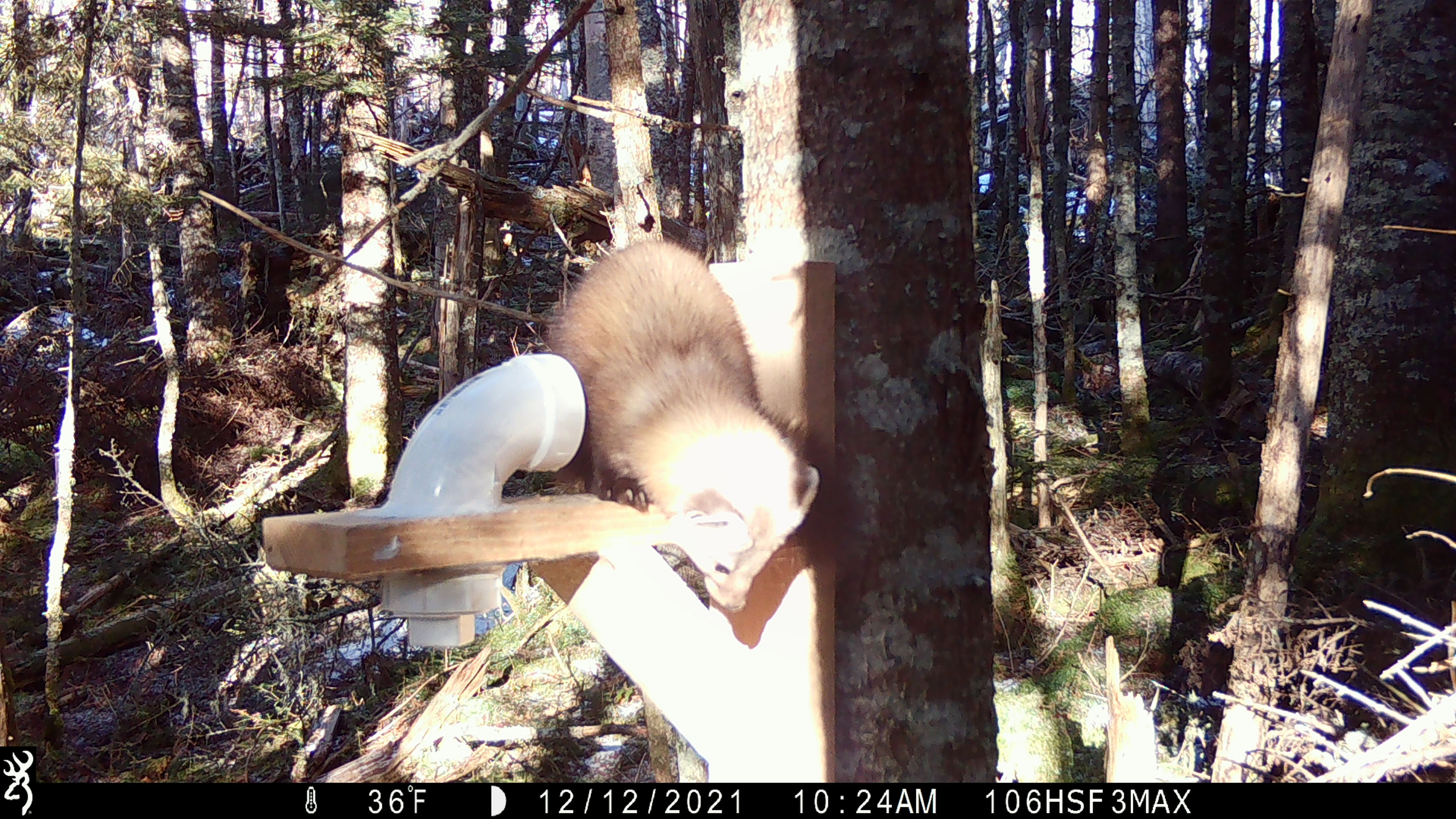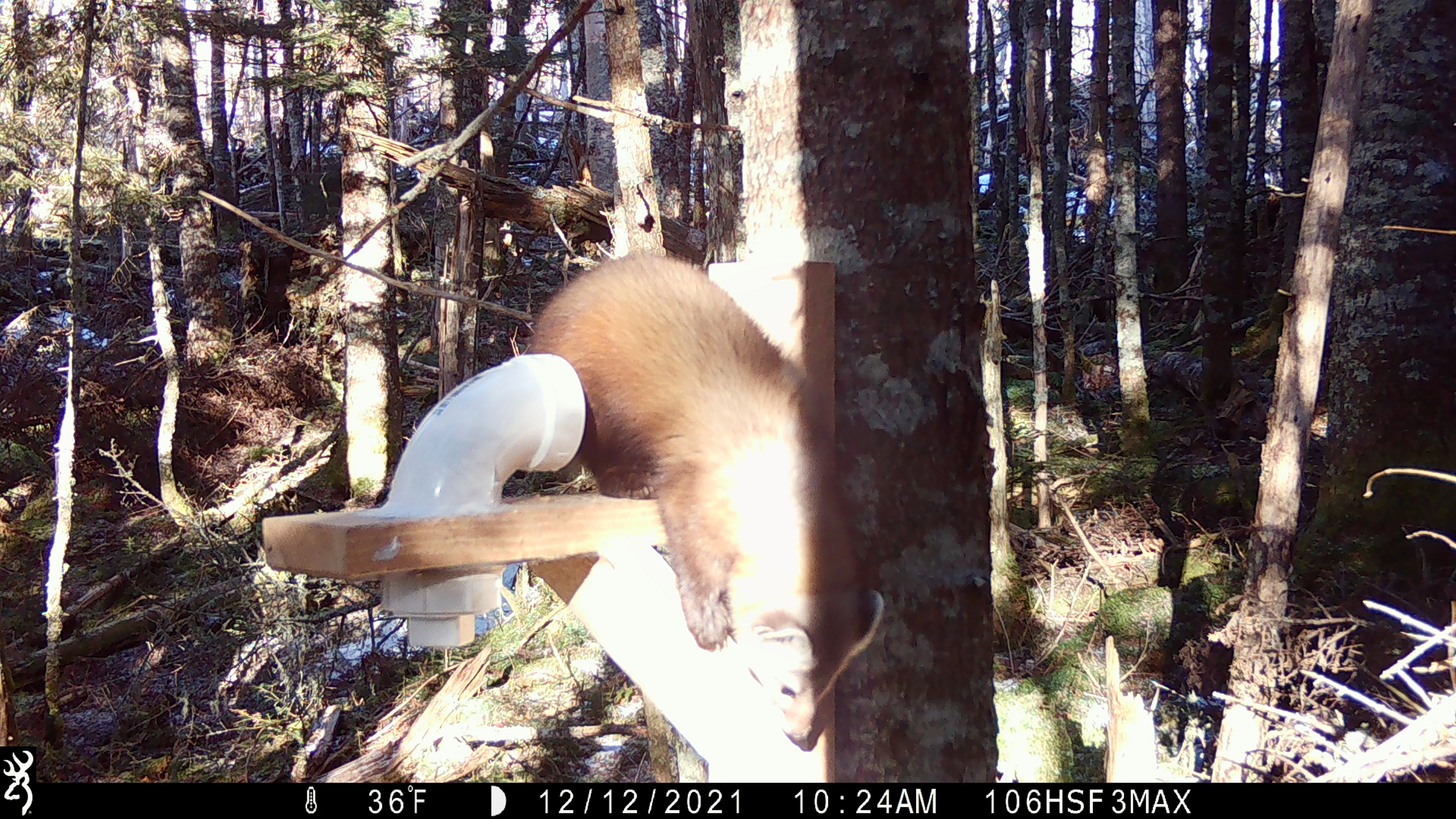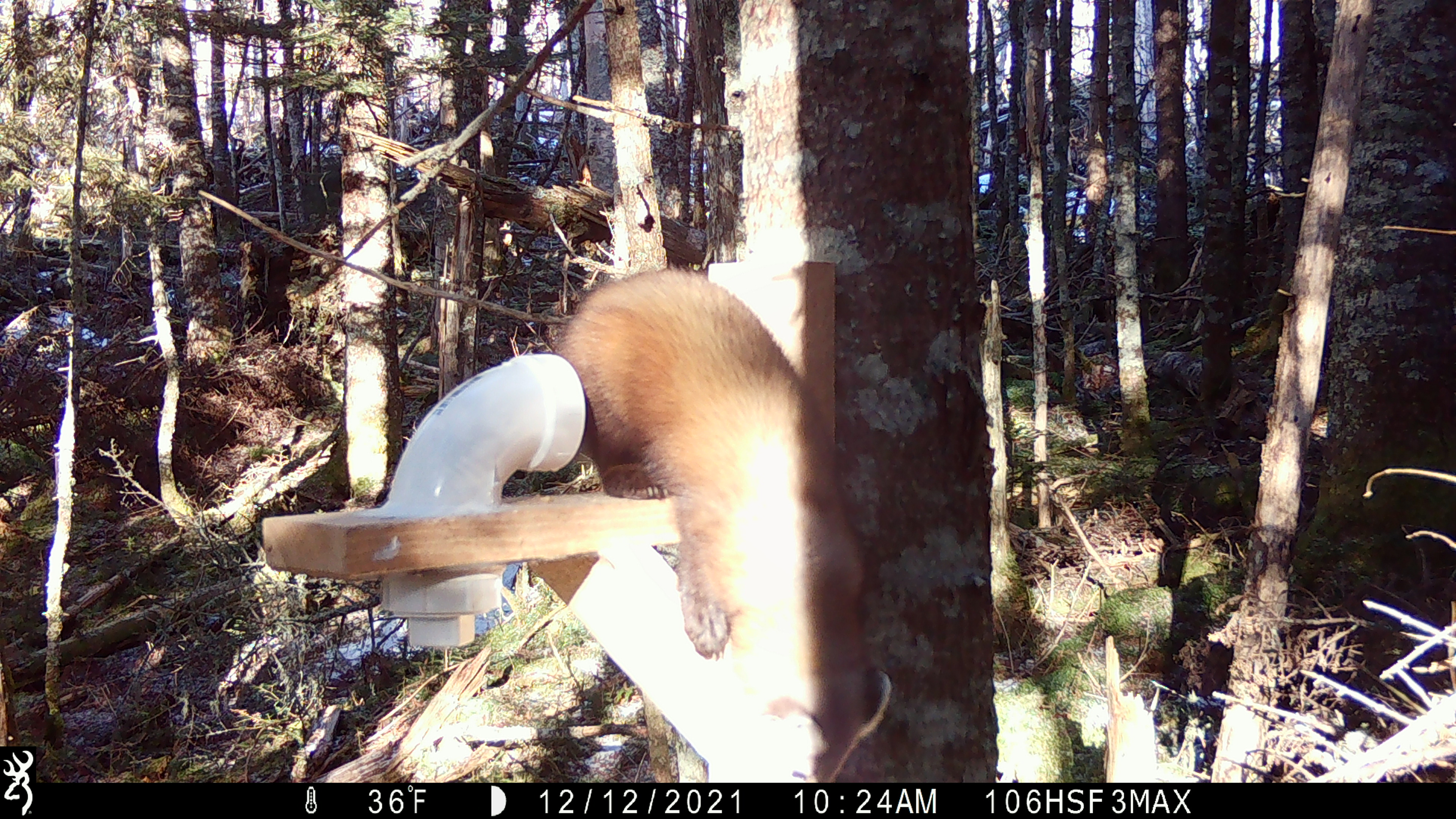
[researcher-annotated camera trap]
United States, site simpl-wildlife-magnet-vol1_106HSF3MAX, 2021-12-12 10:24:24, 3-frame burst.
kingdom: Animalia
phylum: Chordata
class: Mammalia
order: Carnivora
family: Mustelidae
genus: Martes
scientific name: Martes americana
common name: american marten